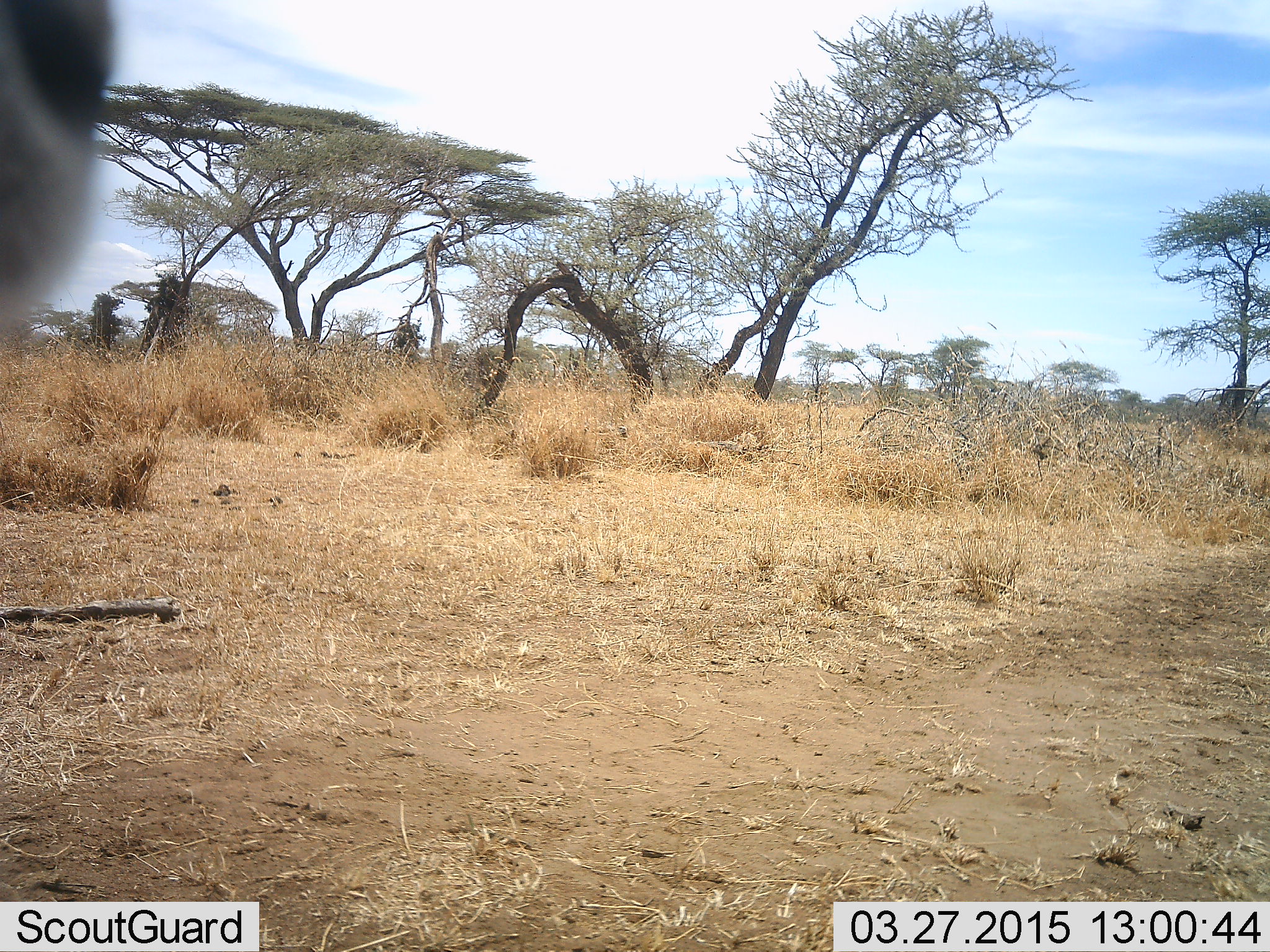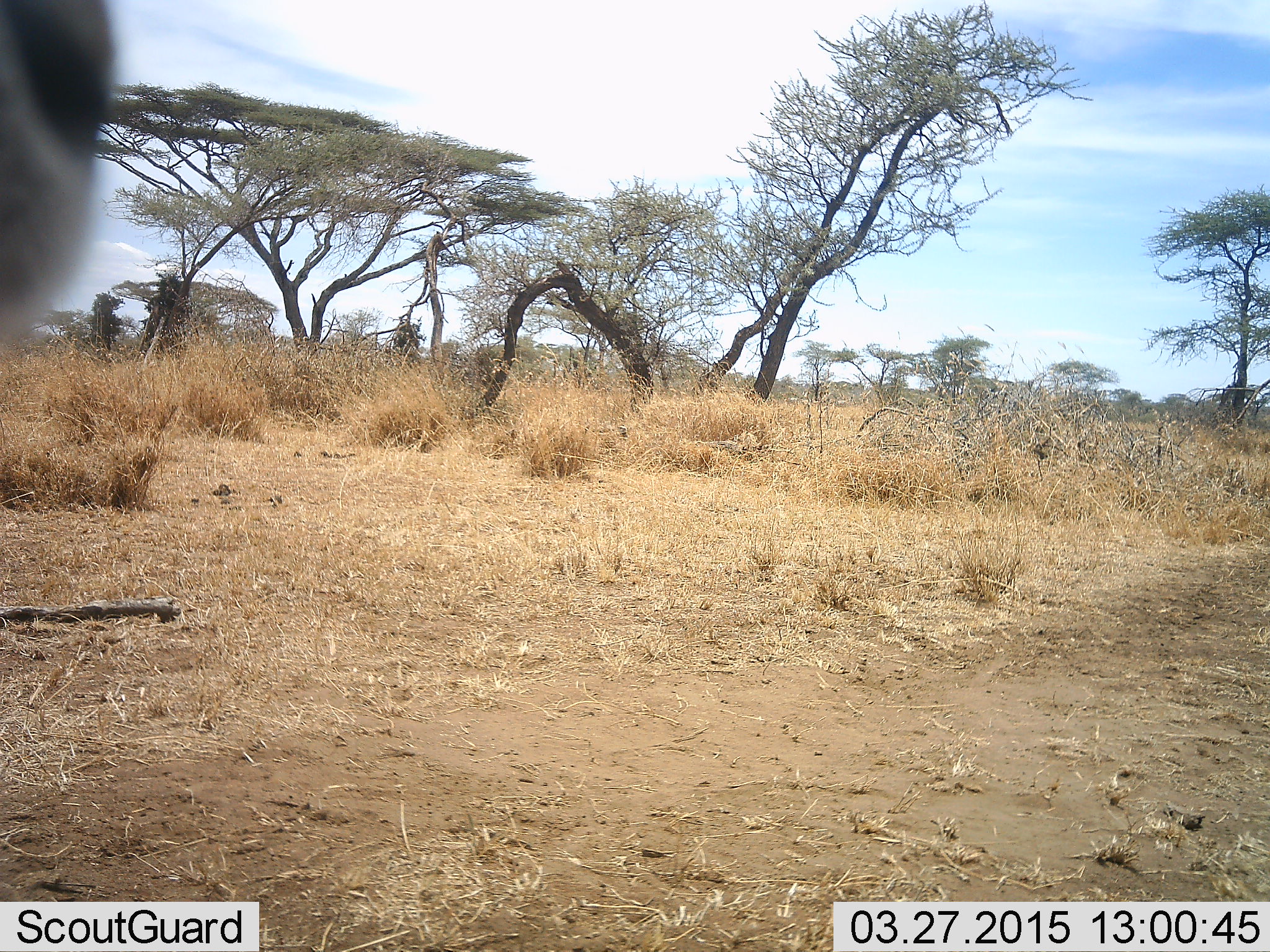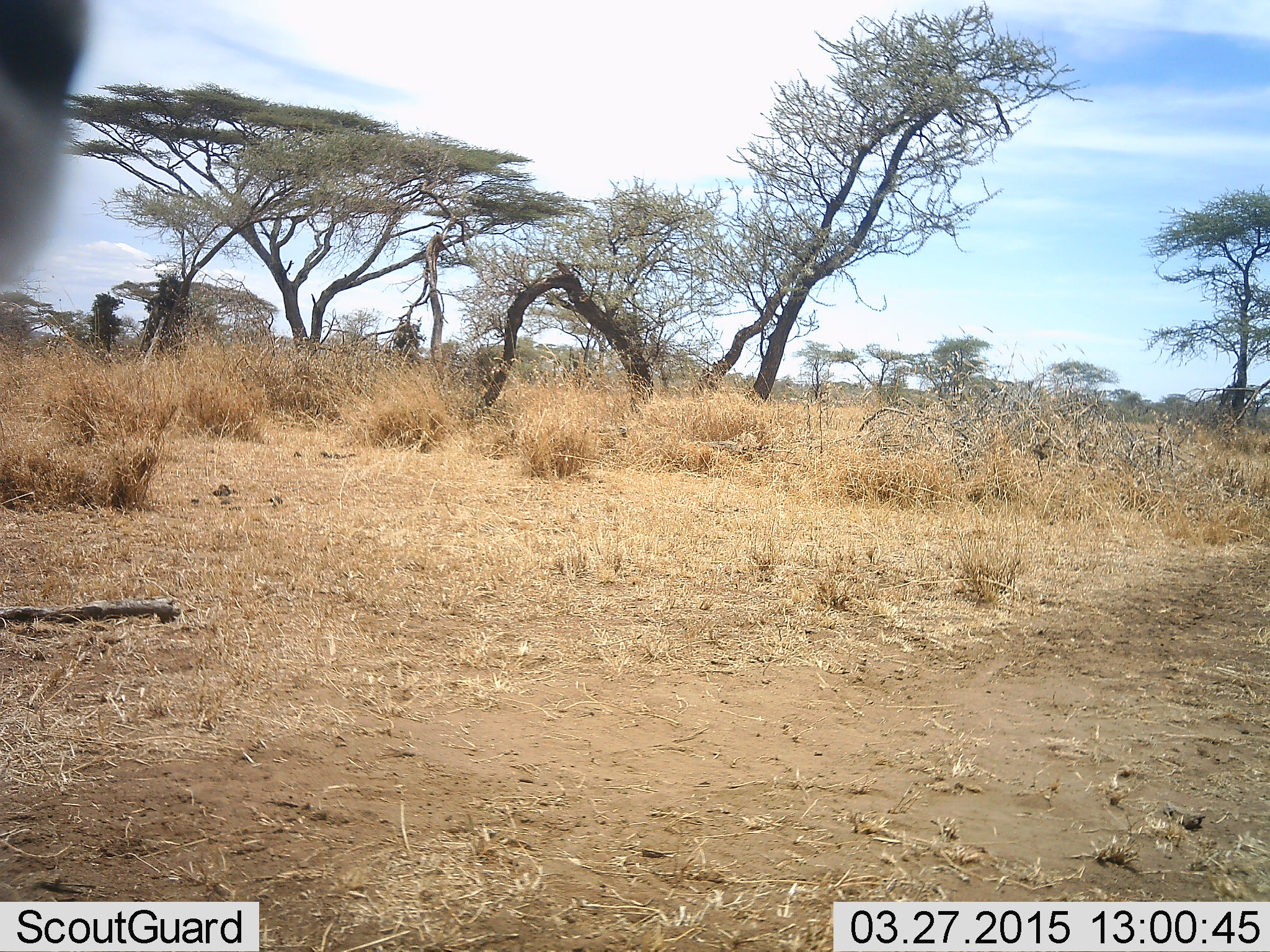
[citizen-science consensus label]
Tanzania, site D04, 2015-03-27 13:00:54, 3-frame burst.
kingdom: Animalia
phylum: Chordata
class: Mammalia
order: Perissodactyla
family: Equidae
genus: Equus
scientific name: Equus quagga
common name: plains zebra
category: zebra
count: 1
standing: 100%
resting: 0%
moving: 0%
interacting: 0%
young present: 0%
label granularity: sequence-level